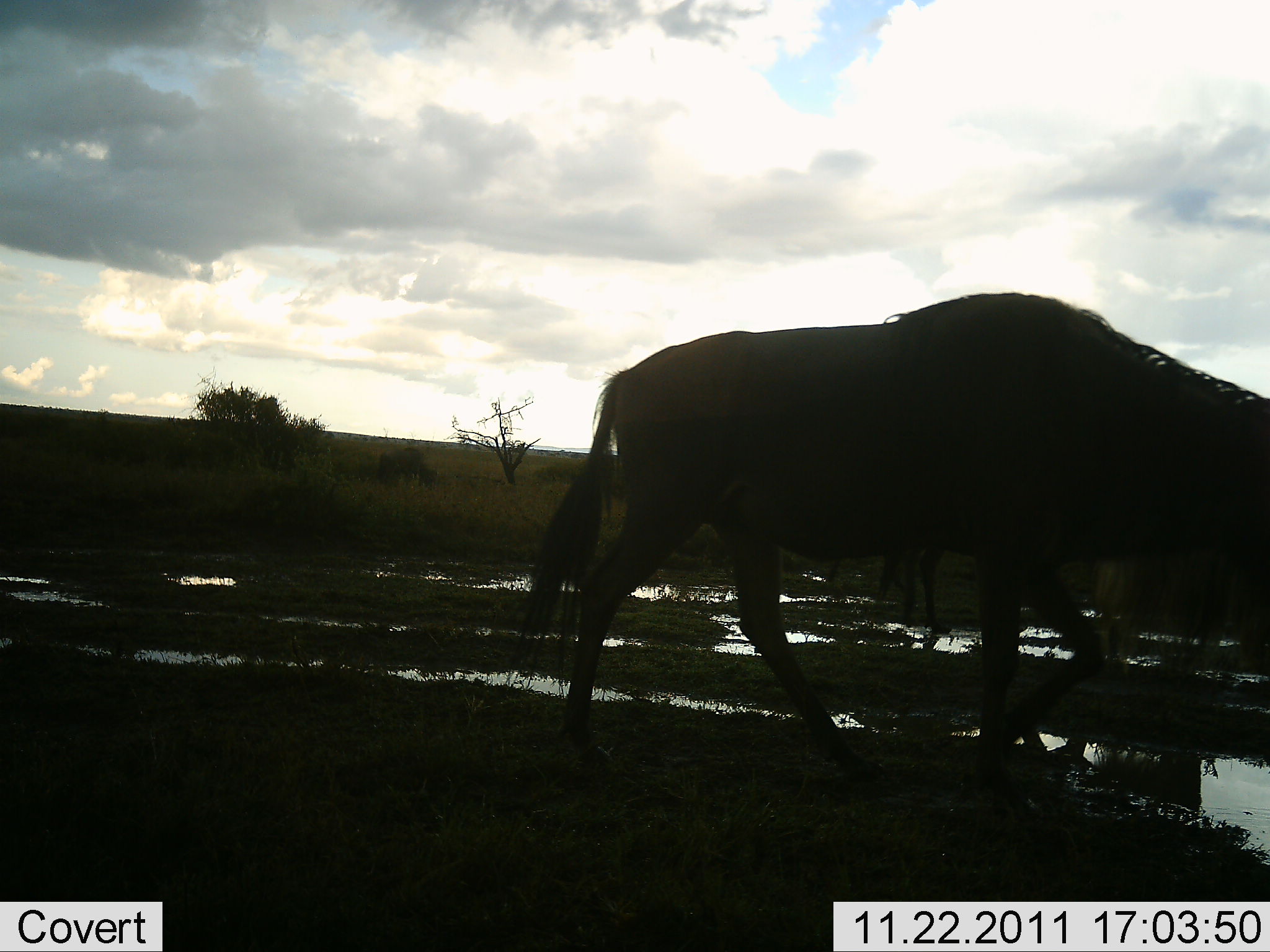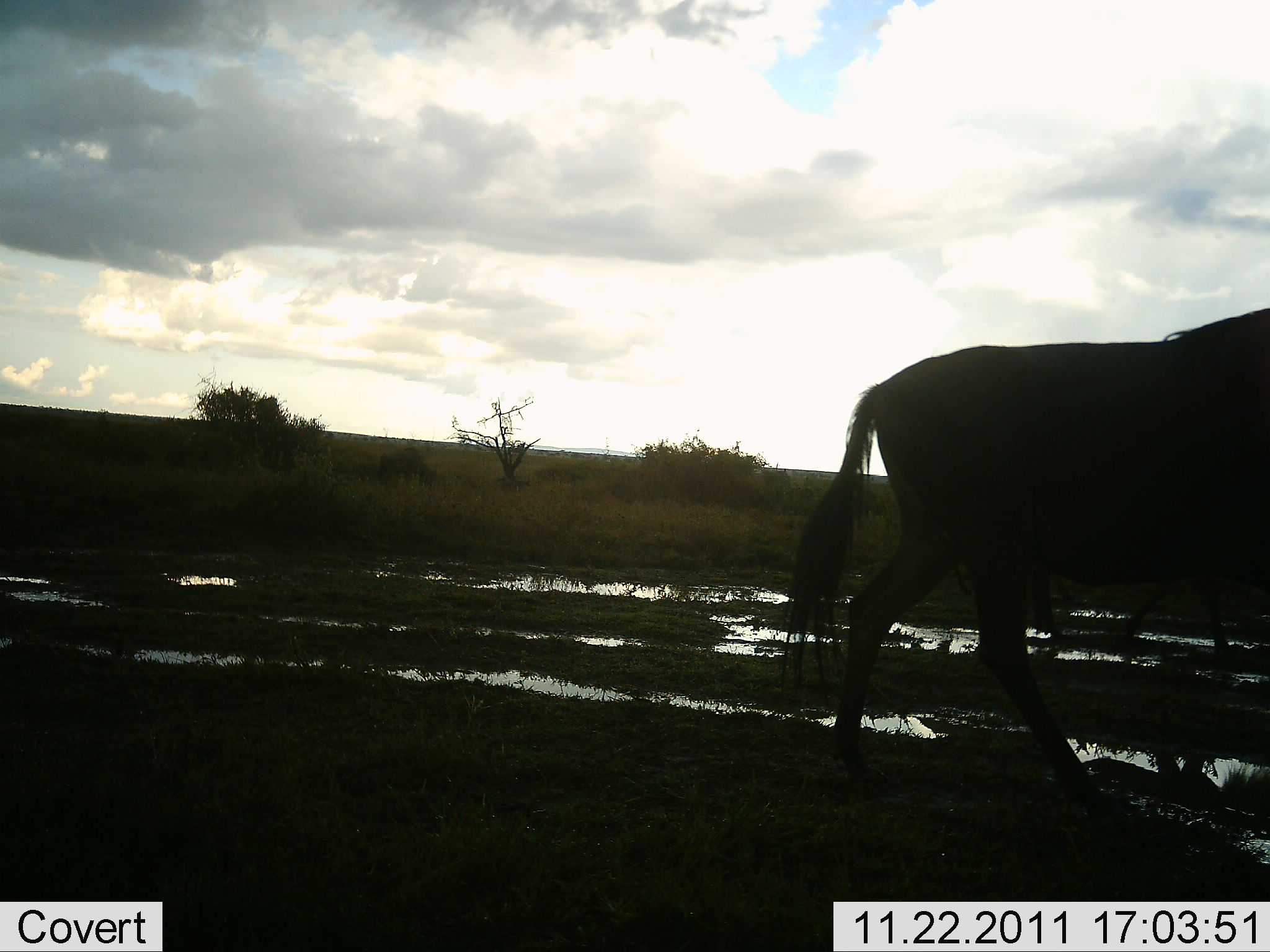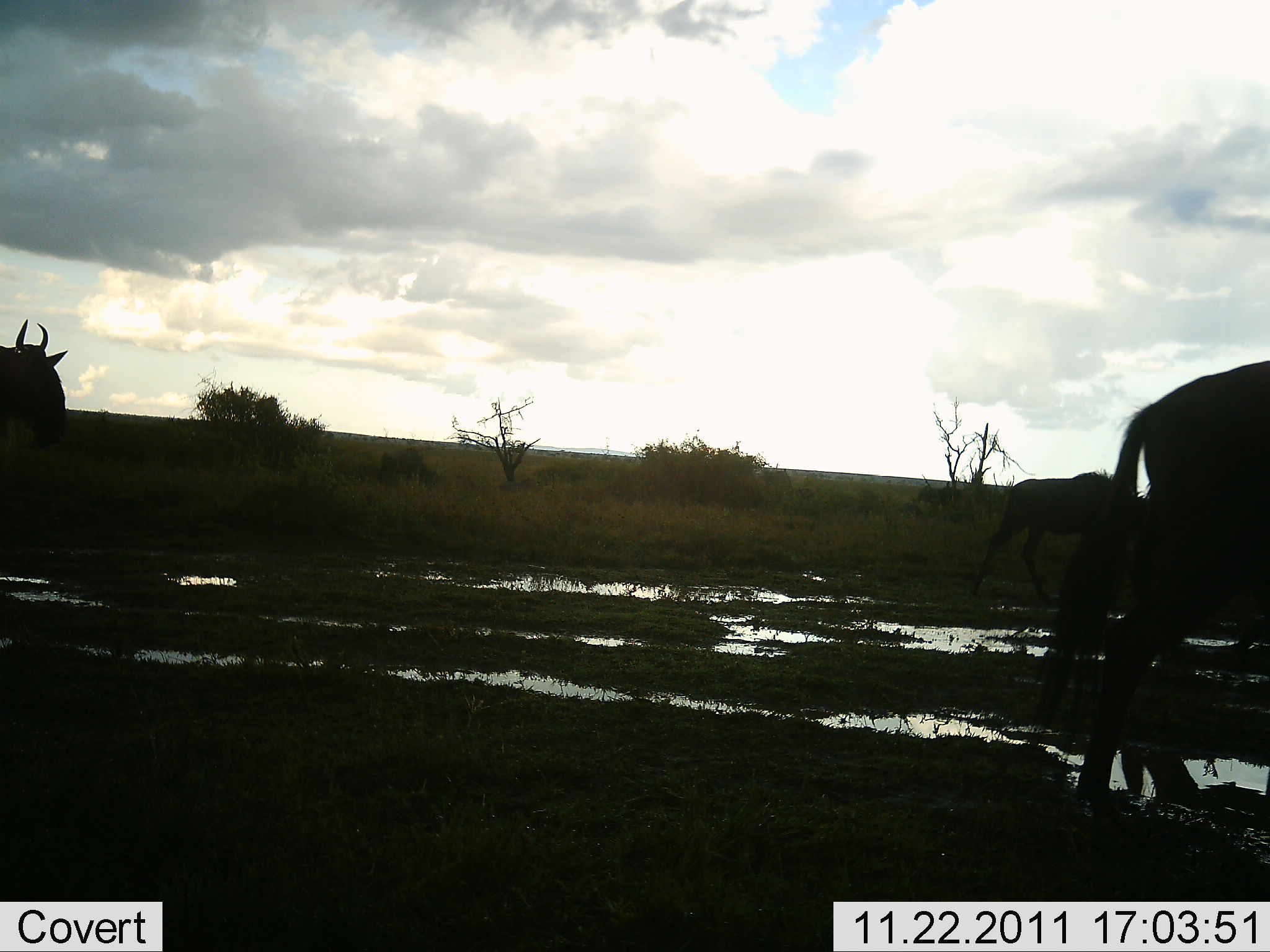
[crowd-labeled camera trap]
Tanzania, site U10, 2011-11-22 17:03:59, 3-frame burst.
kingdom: Animalia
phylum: Chordata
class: Mammalia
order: Artiodactyla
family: Bovidae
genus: Connochaetes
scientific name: Connochaetes taurinus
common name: blue wildebeest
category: wildebeest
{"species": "wildebeest (blue wildebeest) (Connochaetes taurinus)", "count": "3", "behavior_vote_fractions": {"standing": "13%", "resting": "0%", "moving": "93%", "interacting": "0%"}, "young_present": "0%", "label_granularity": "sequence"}